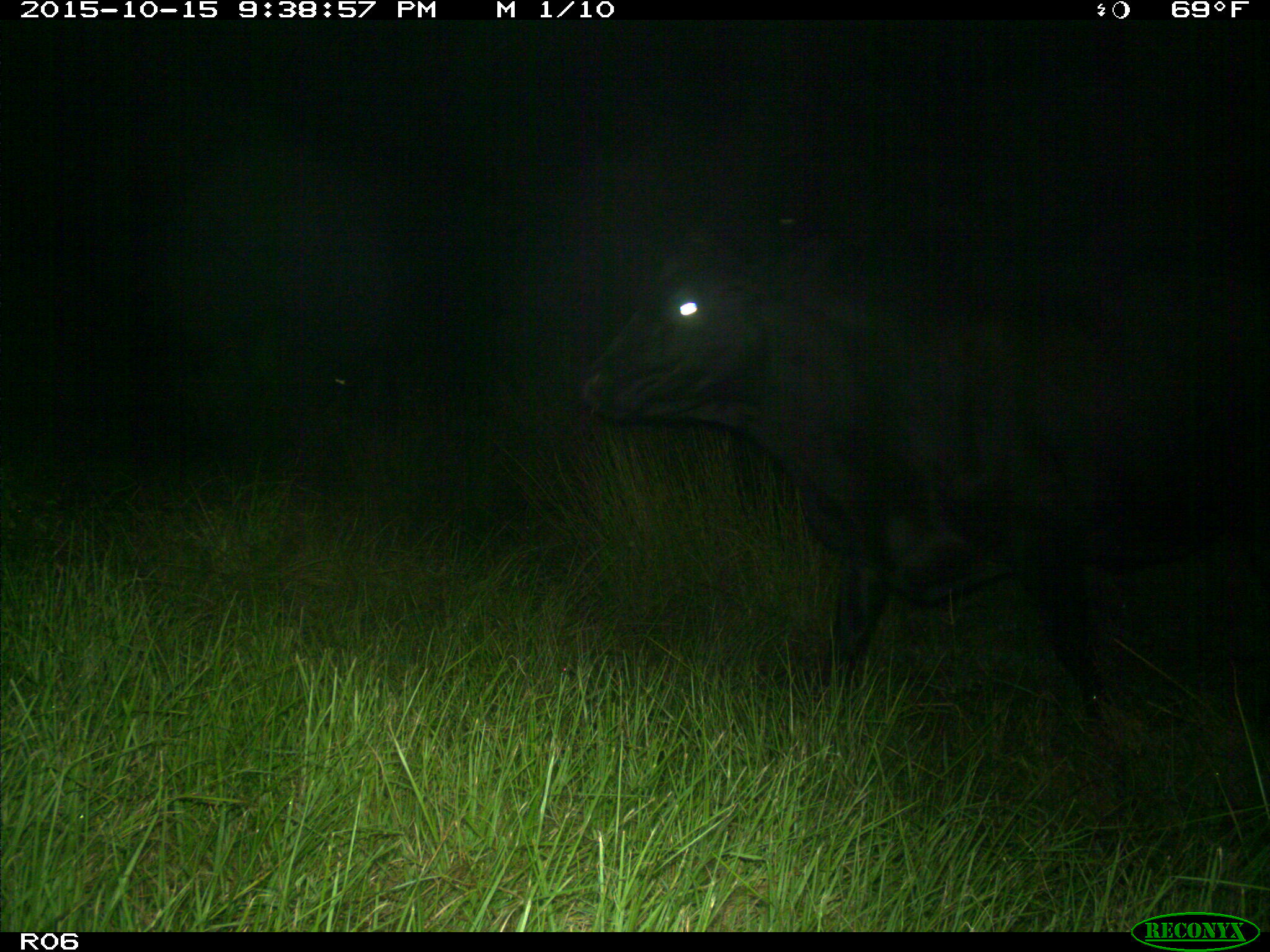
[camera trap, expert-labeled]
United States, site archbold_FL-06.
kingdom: Animalia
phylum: Chordata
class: Mammalia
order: Artiodactyla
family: Bovidae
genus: Bos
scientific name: Bos taurus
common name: domestic cow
Bos taurus (domestic cow).